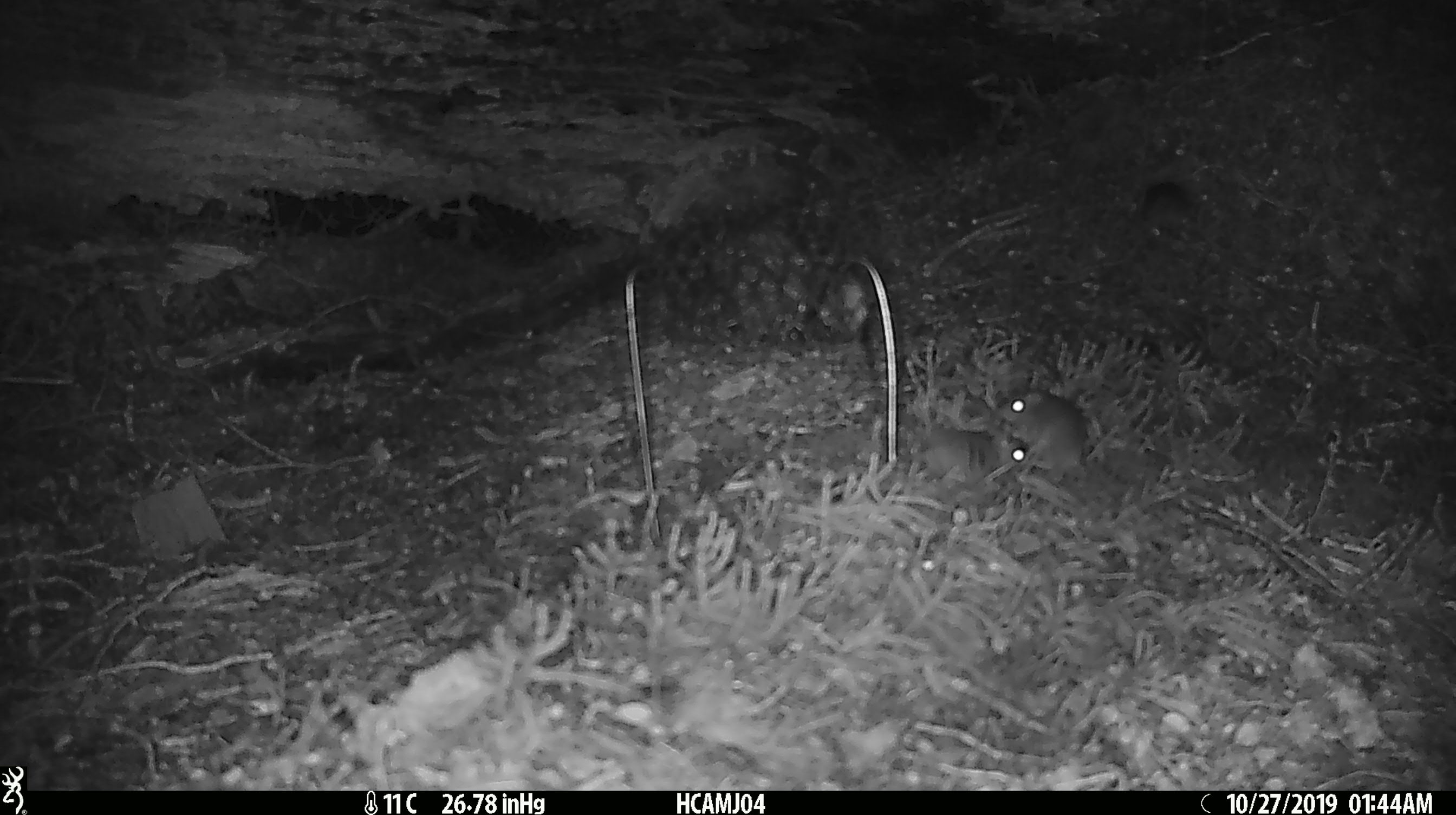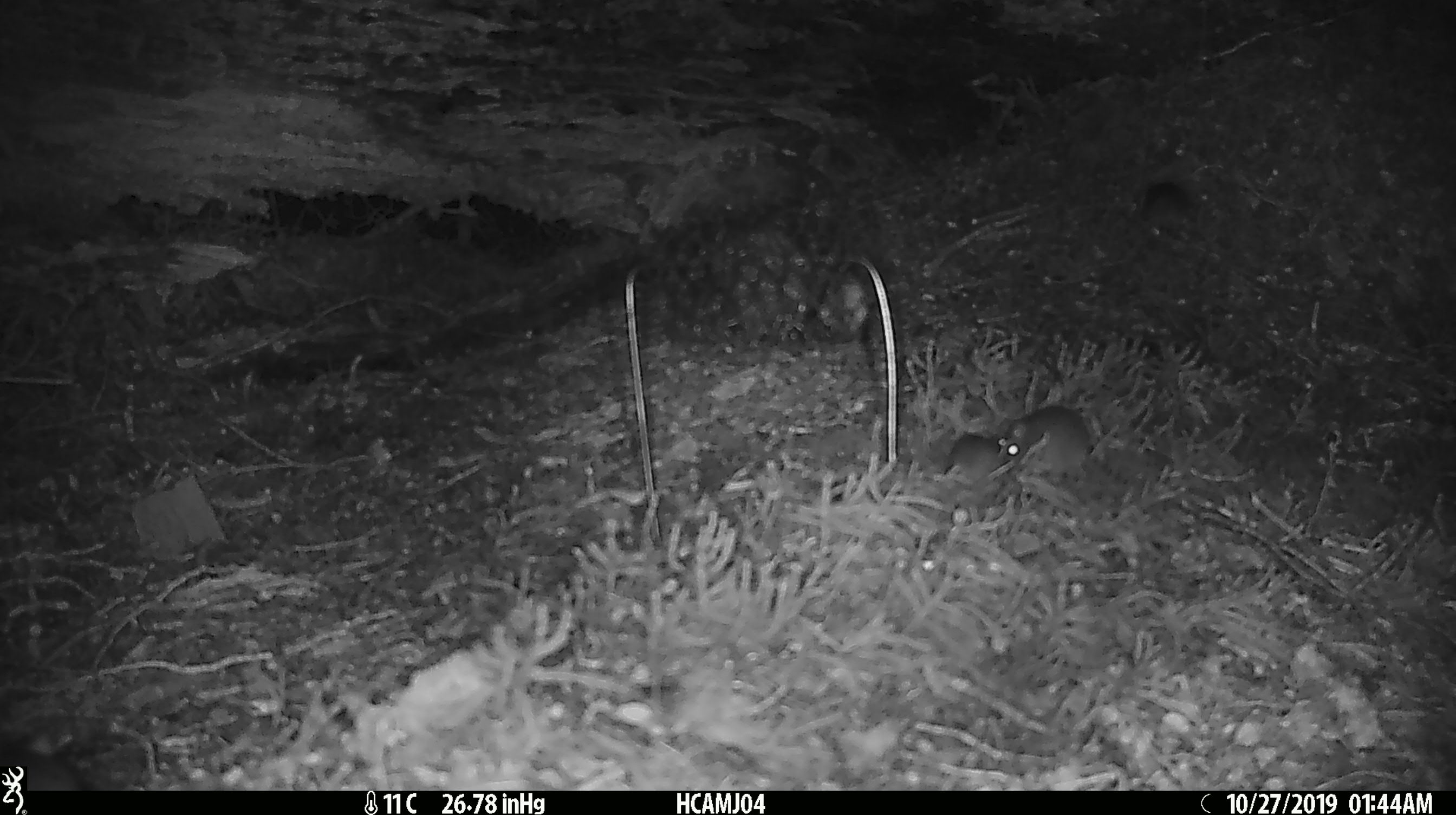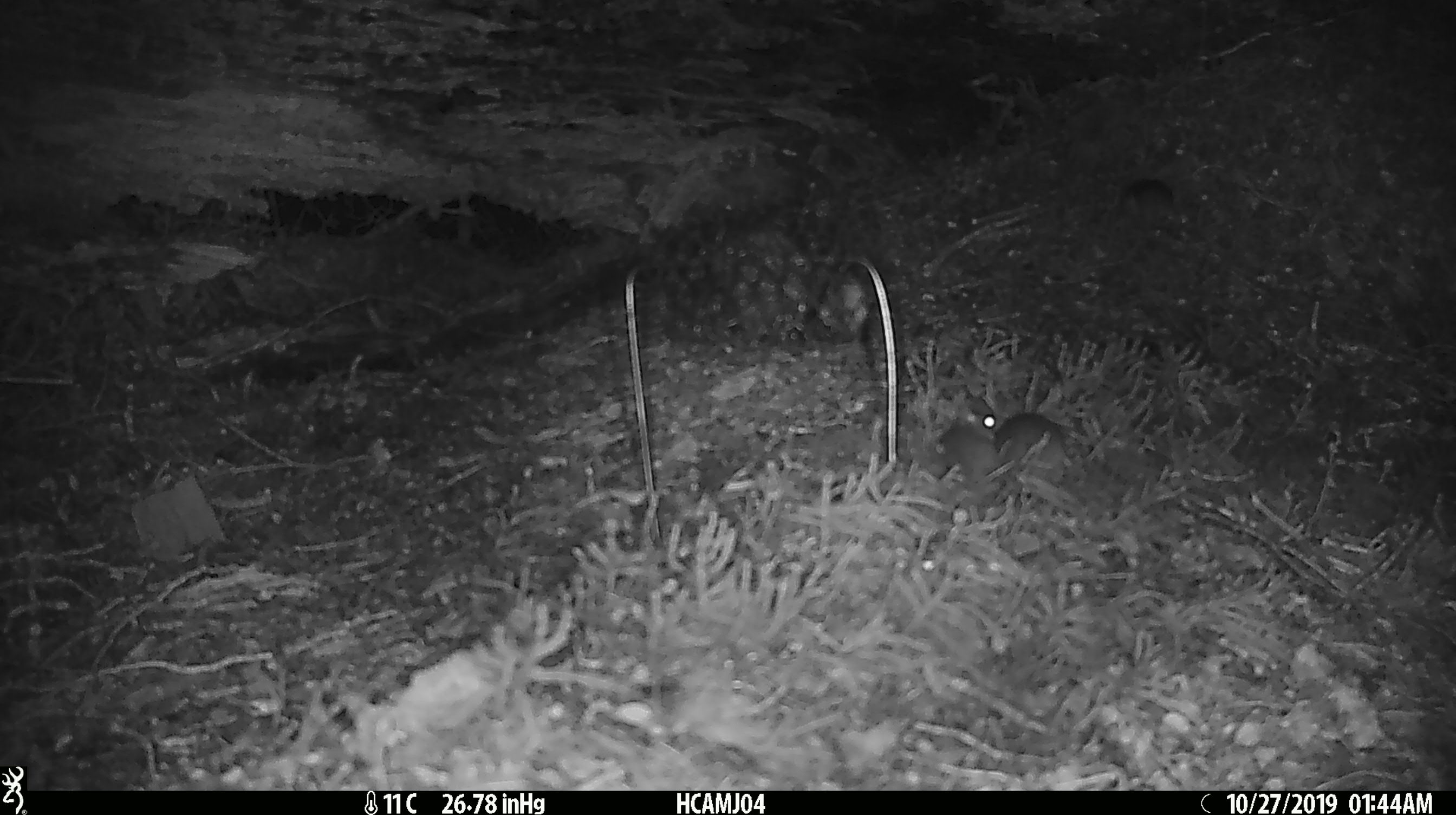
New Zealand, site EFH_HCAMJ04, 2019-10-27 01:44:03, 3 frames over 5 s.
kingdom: Animalia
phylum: Chordata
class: Mammalia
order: Rodentia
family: Muridae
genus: Mus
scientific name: Mus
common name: mouse